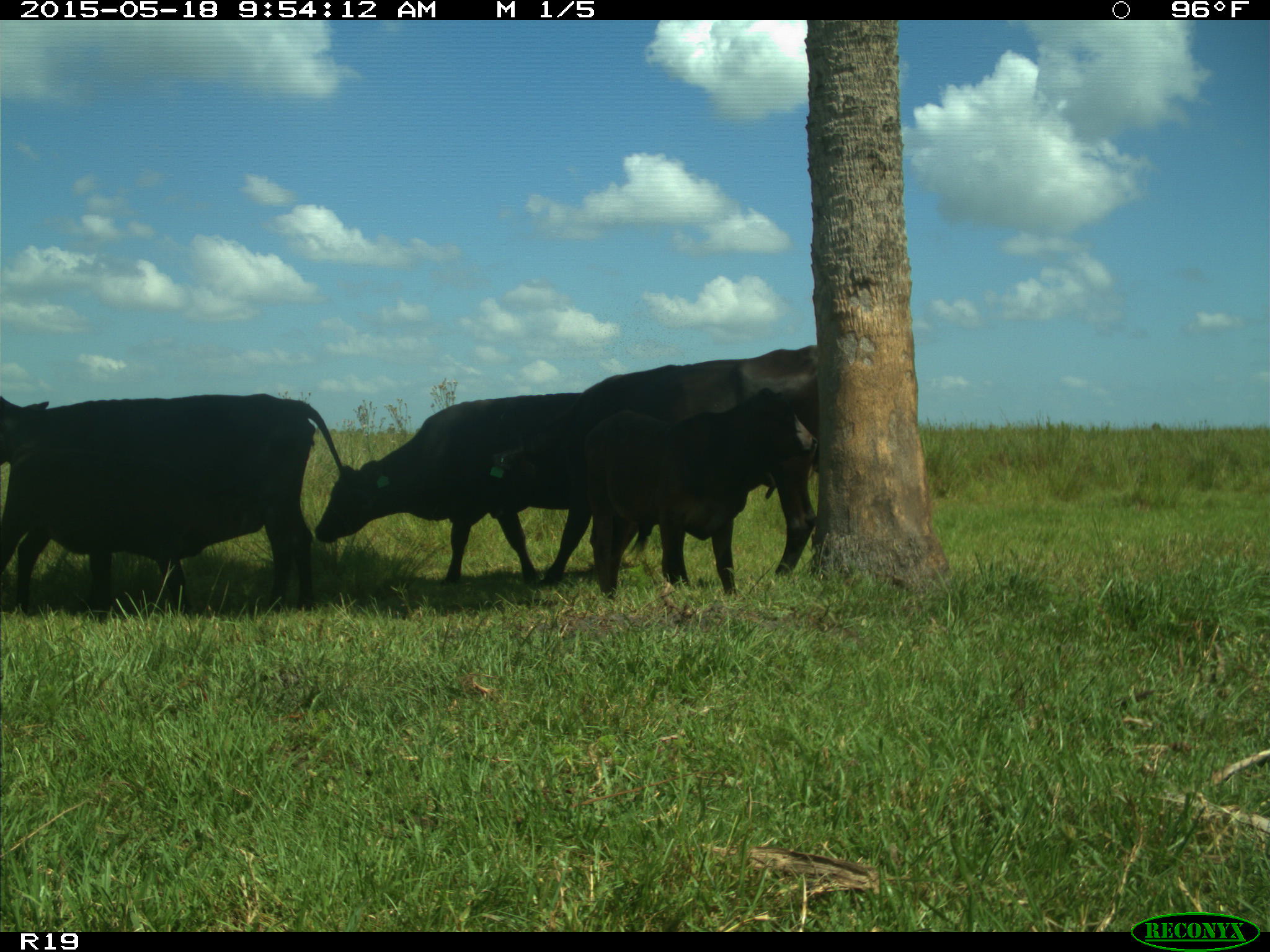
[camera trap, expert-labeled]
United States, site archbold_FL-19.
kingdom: Animalia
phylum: Chordata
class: Mammalia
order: Artiodactyla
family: Bovidae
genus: Bos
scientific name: Bos taurus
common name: domestic cow